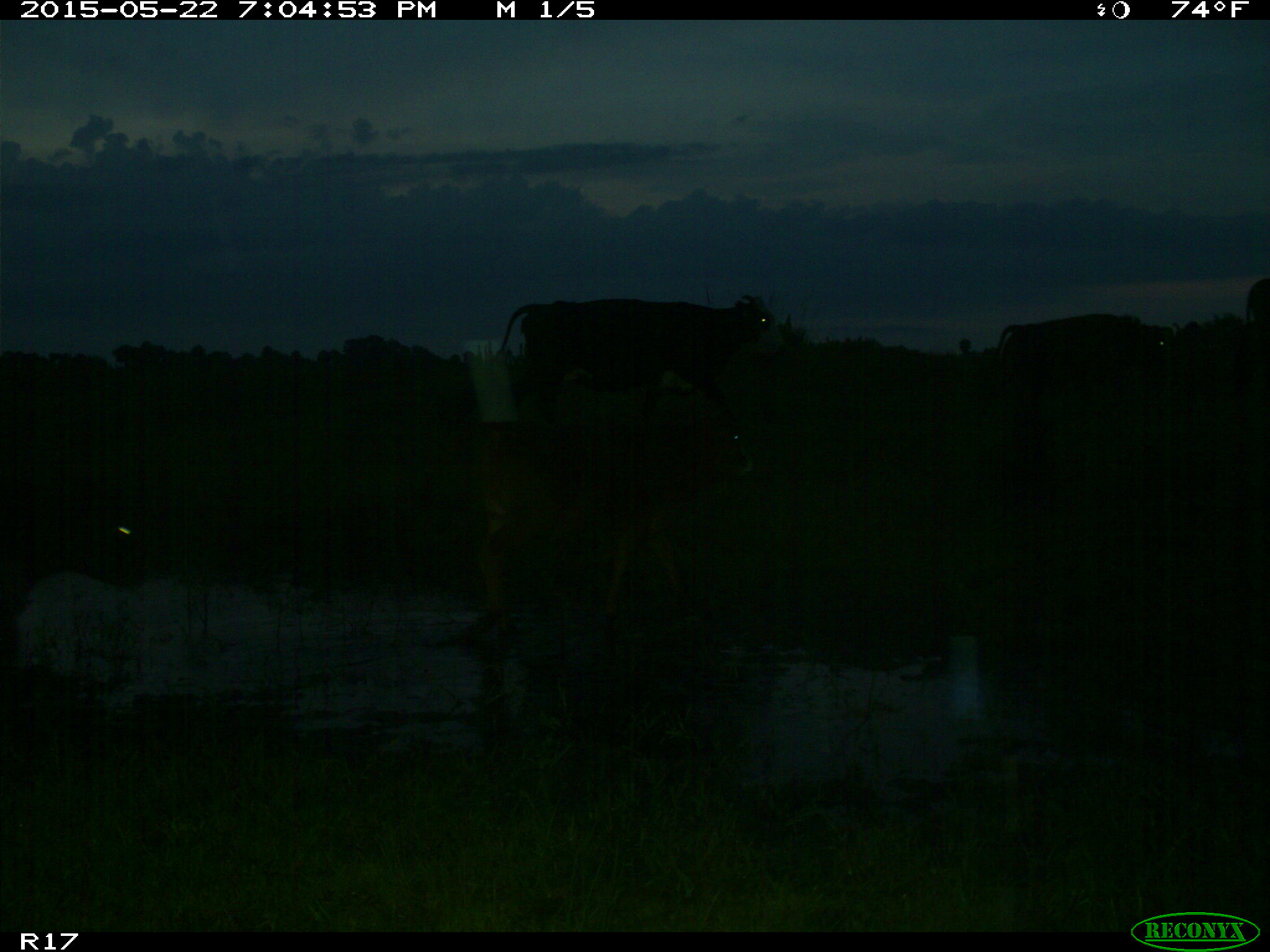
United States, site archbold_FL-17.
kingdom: Animalia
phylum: Chordata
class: Mammalia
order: Artiodactyla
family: Bovidae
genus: Bos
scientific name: Bos taurus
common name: domestic cow